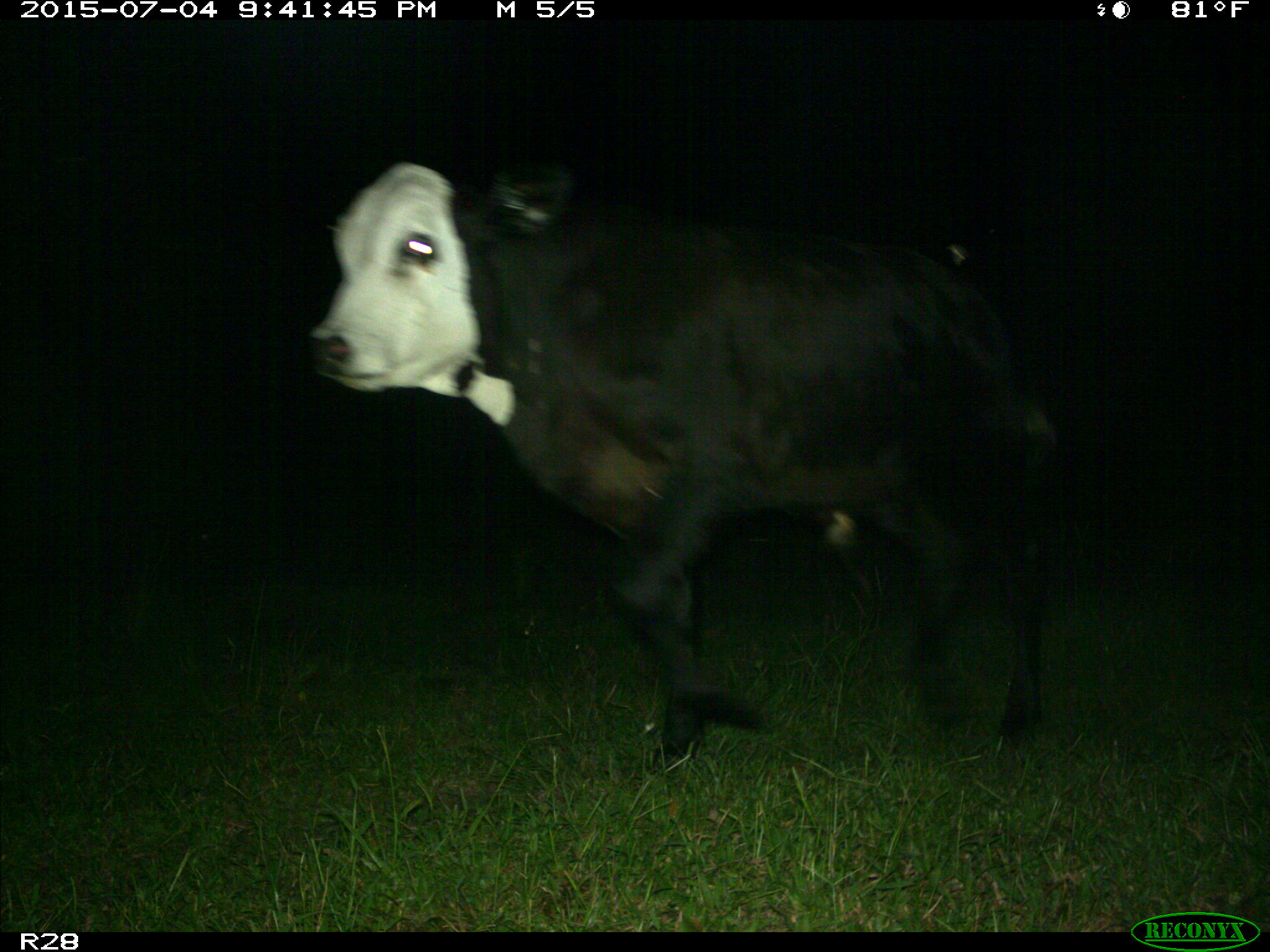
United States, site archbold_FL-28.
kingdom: Animalia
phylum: Chordata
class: Mammalia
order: Artiodactyla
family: Bovidae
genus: Bos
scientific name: Bos taurus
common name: domestic cow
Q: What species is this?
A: Bos taurus (domestic cow).